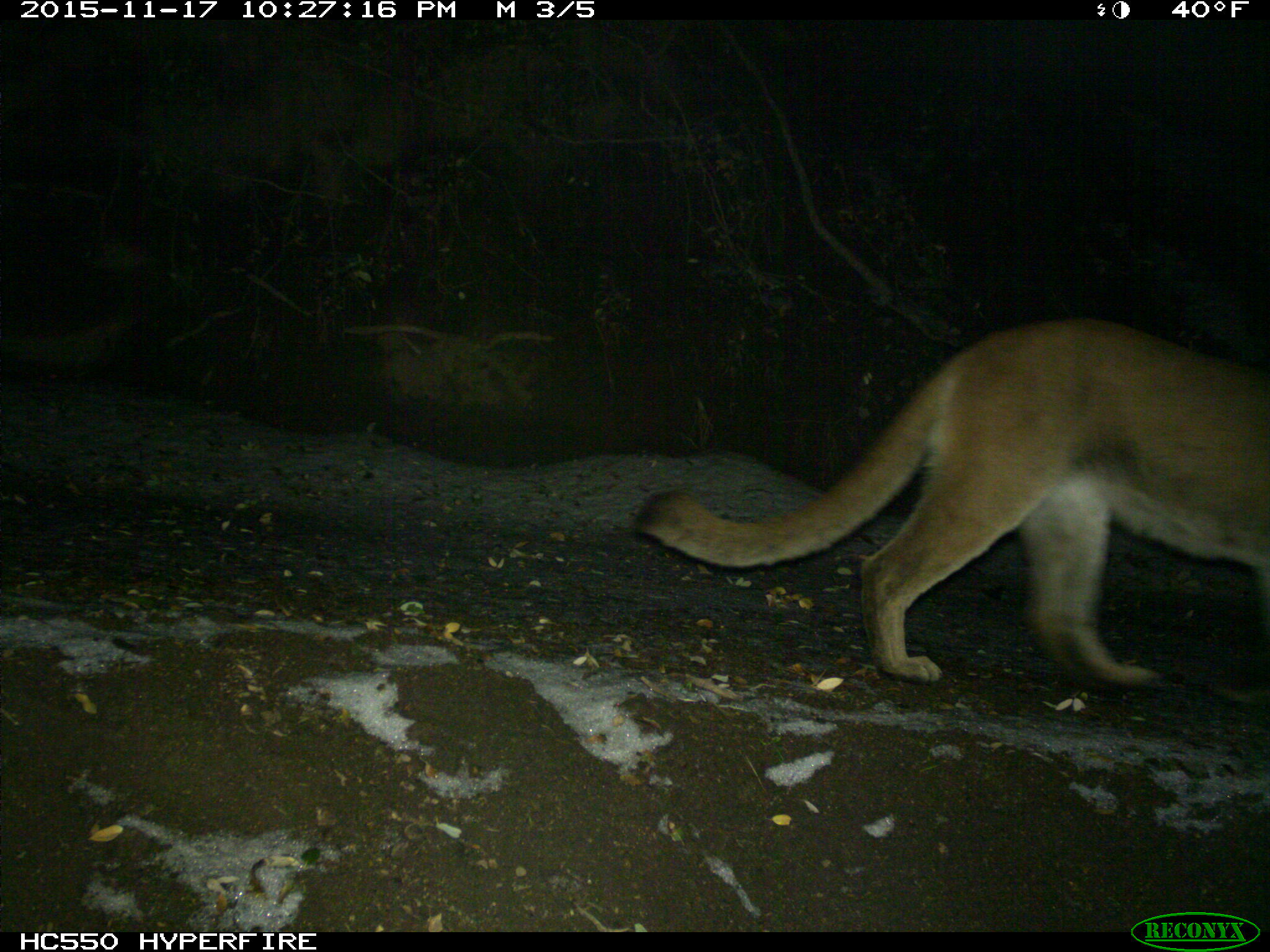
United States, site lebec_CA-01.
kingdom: Animalia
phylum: Chordata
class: Mammalia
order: Carnivora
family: Felidae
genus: Puma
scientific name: Puma concolor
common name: mountain lion